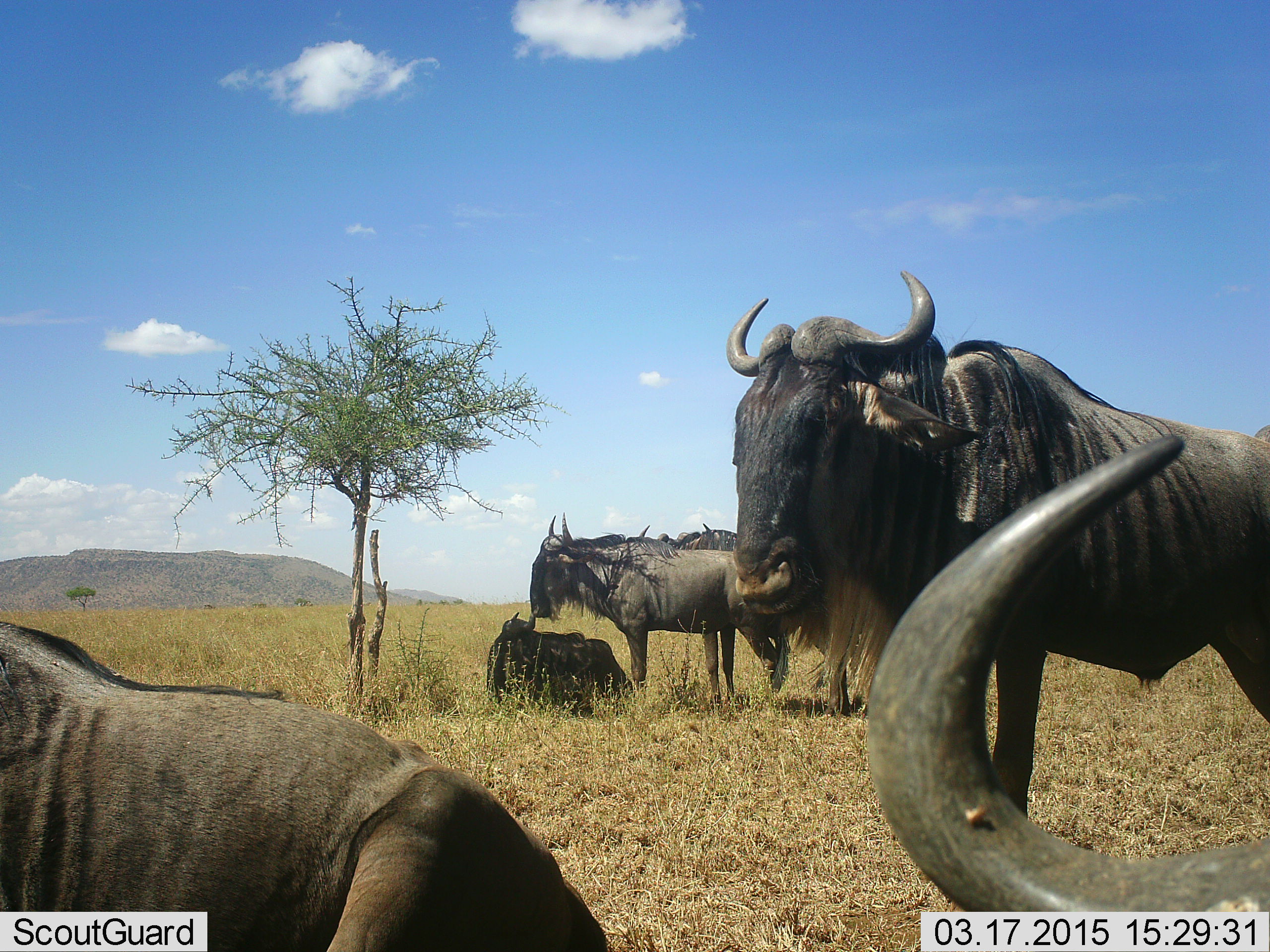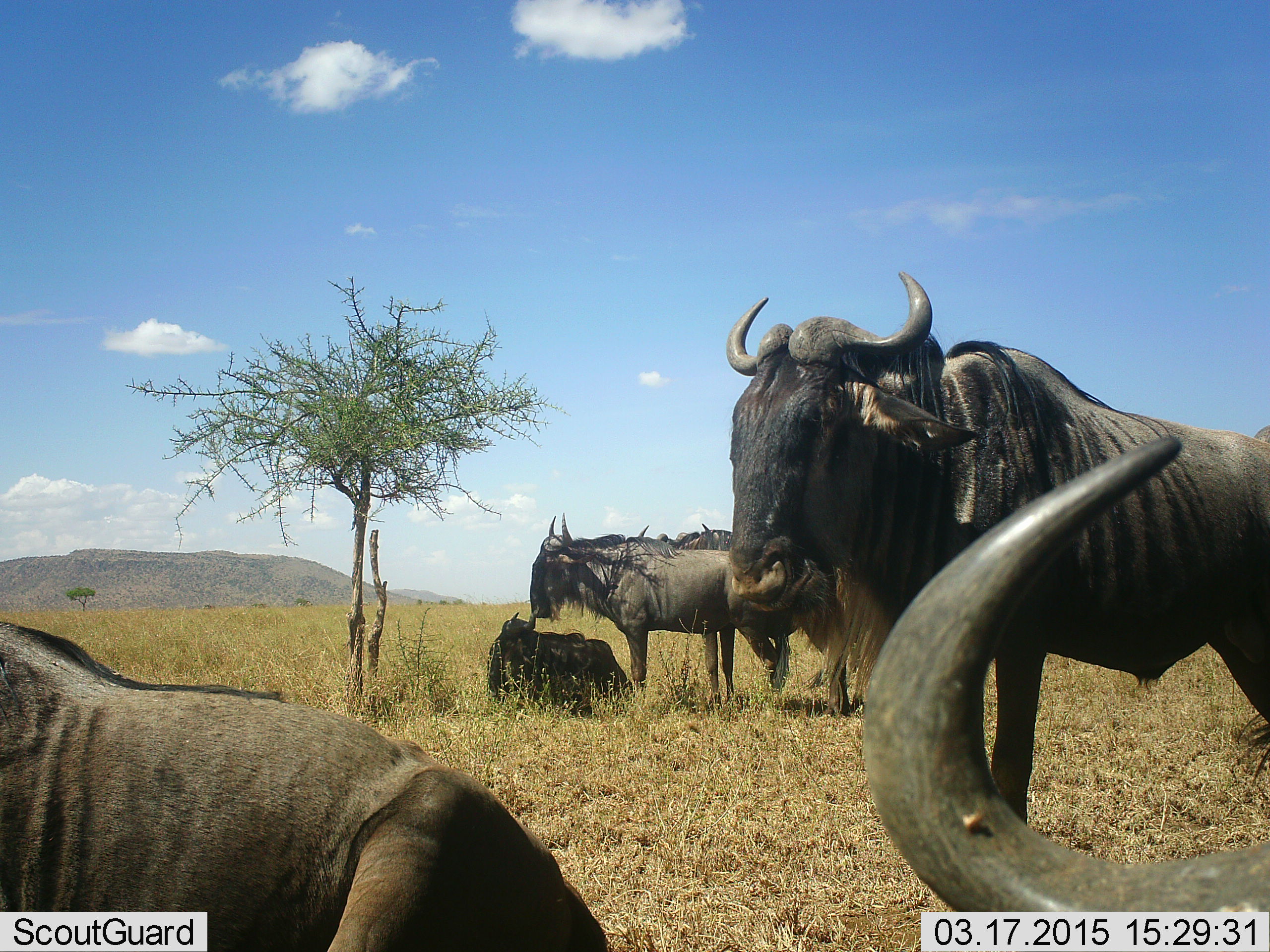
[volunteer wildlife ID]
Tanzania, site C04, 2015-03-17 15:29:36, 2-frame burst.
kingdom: Animalia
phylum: Chordata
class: Mammalia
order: Artiodactyla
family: Bovidae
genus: Connochaetes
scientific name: Connochaetes taurinus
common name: blue wildebeest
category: wildebeest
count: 6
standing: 90%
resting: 90%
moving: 10%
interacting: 30%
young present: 0%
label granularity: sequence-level